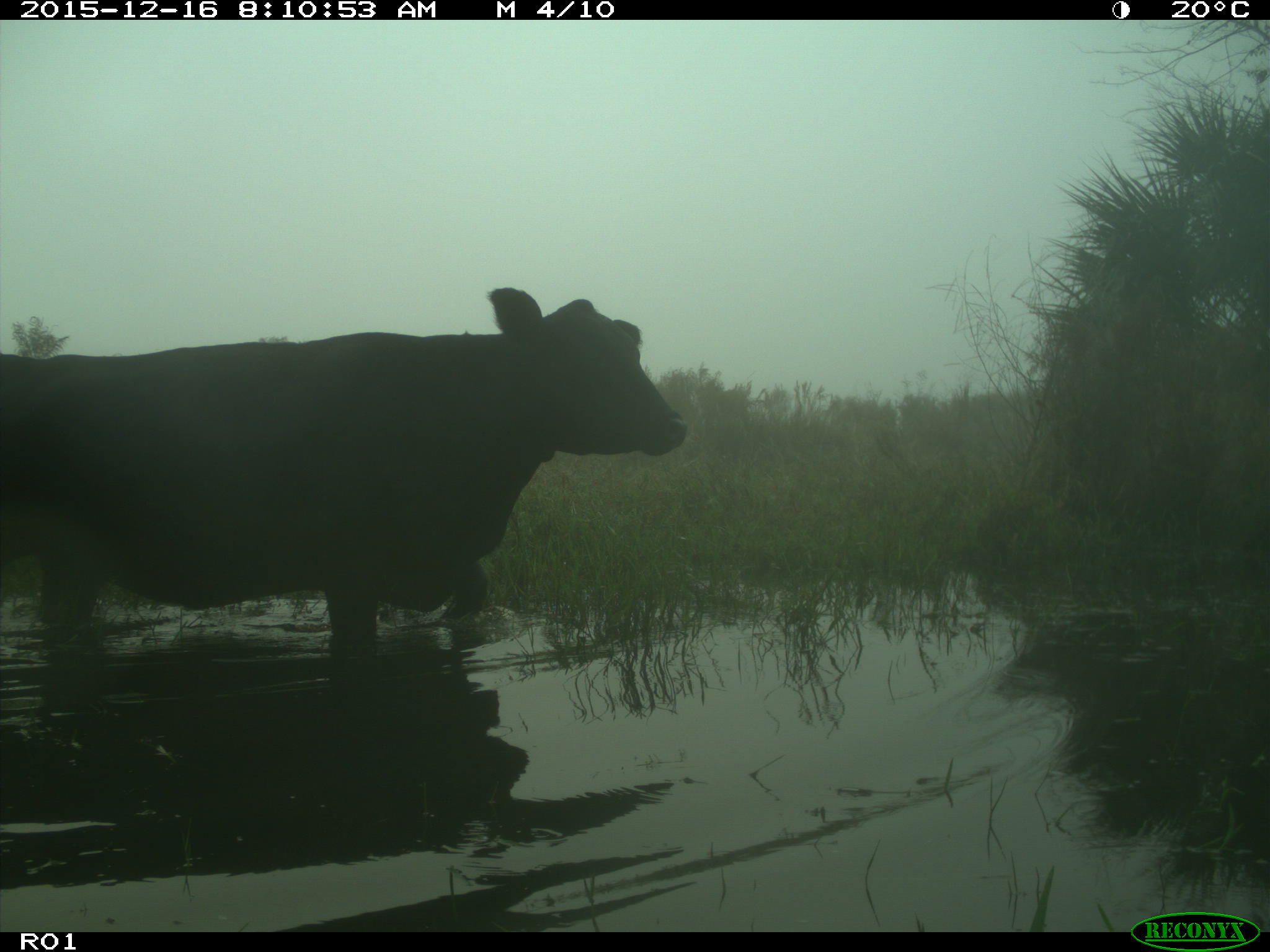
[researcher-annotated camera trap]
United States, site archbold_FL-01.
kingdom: Animalia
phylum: Chordata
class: Mammalia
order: Artiodactyla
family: Bovidae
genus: Bos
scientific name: Bos taurus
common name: domestic cow